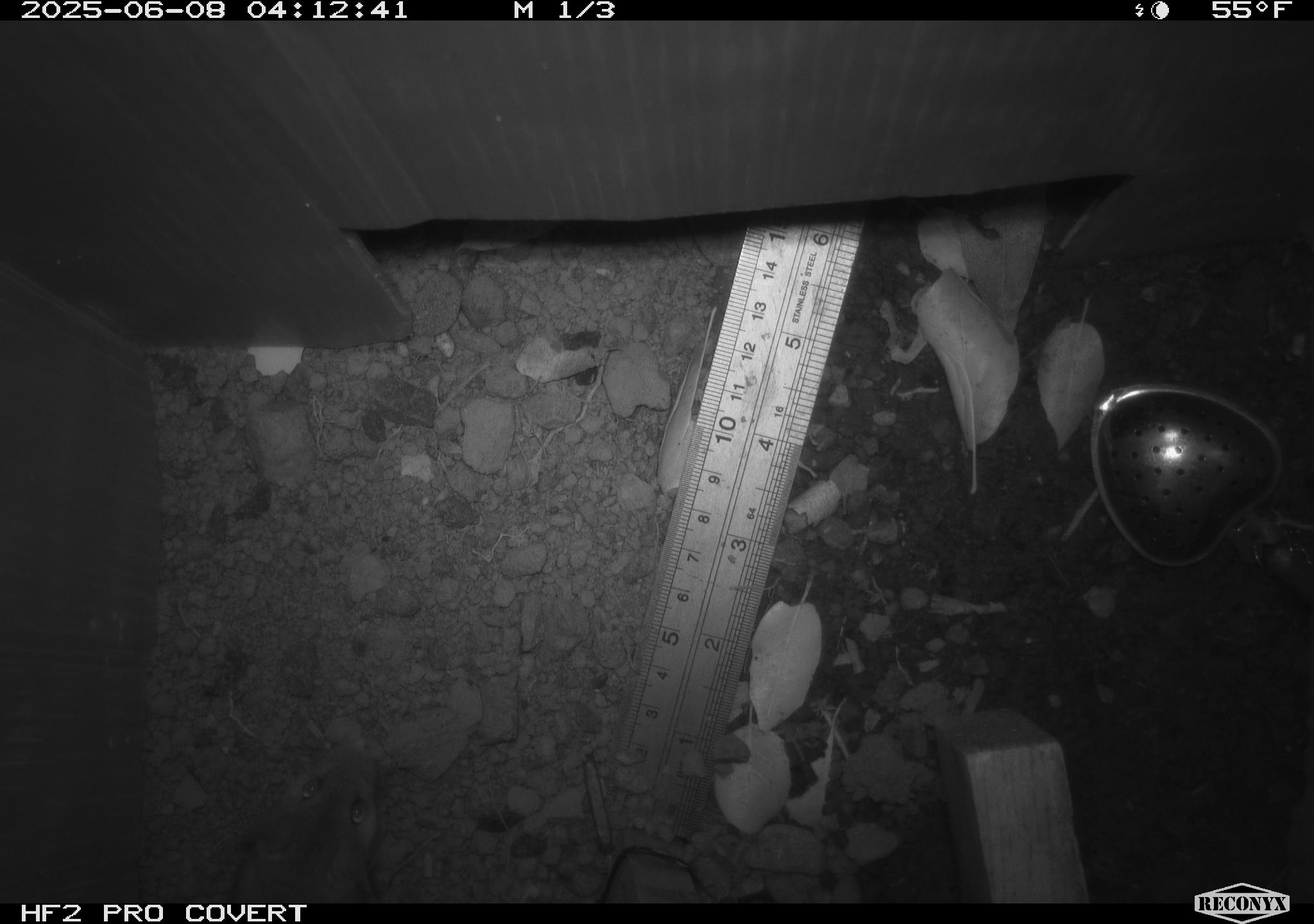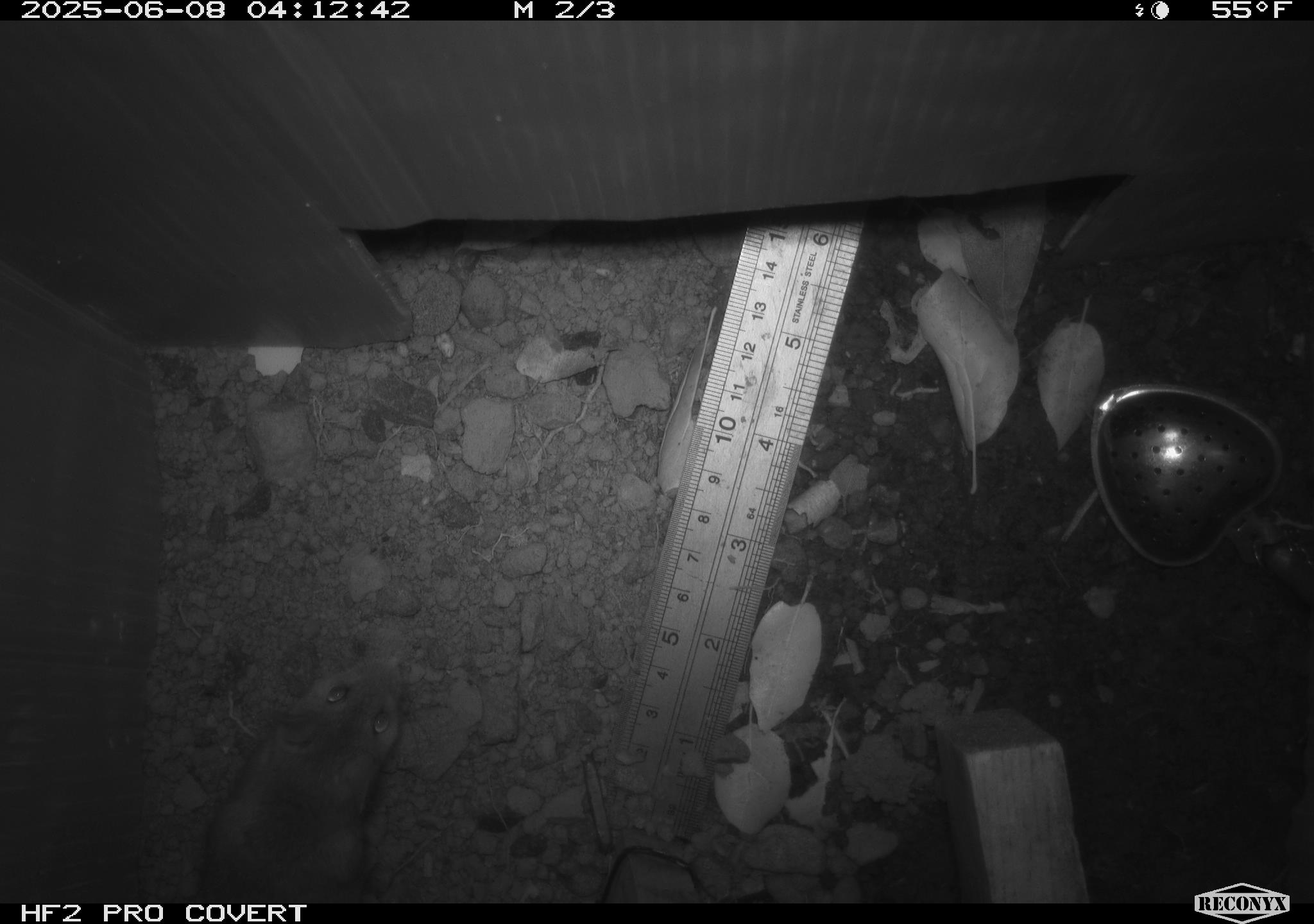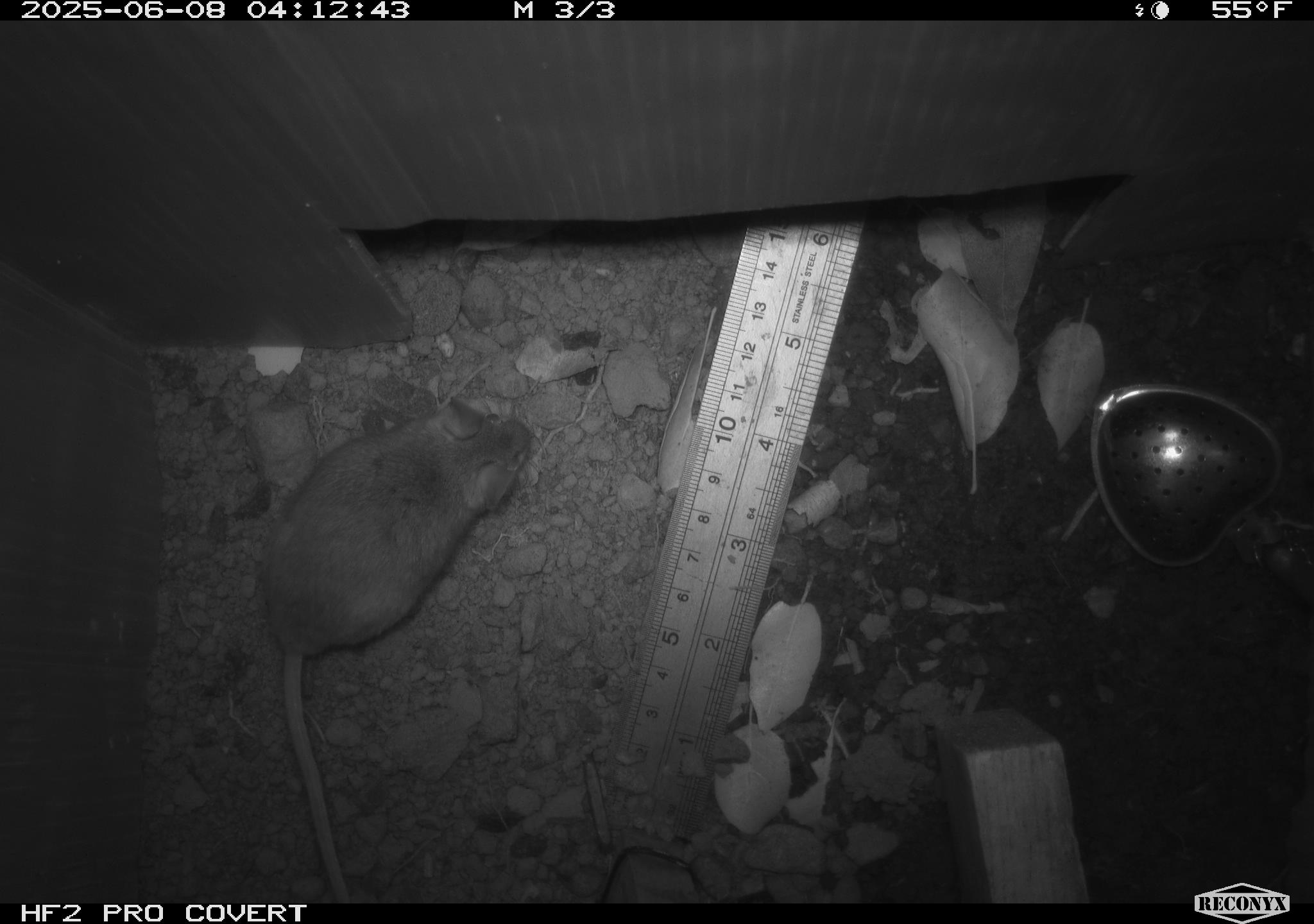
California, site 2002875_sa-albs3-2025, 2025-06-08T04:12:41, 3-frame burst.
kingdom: Animalia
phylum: Chordata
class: Mammalia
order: Rodentia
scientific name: Rodentia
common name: mouse species